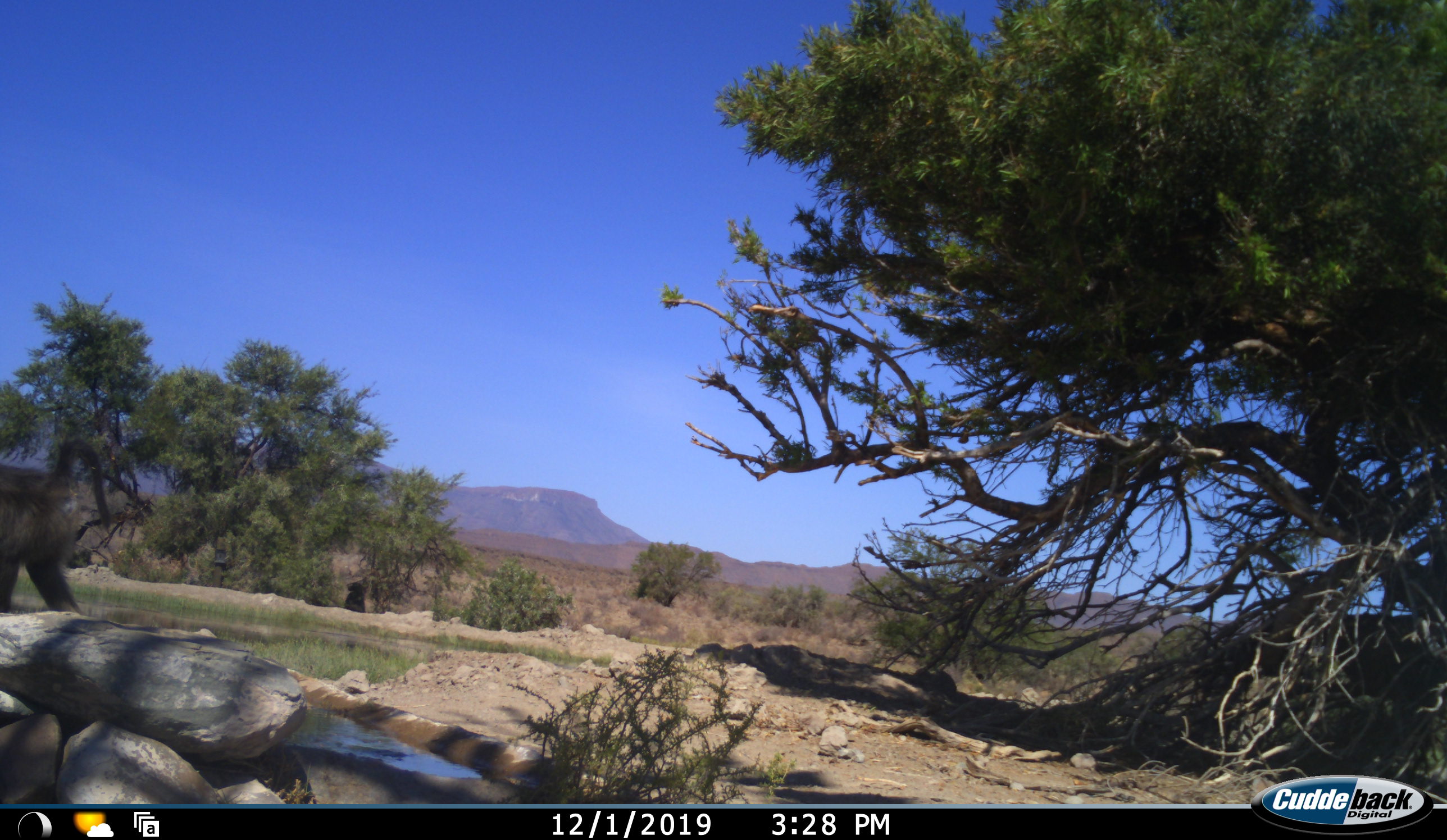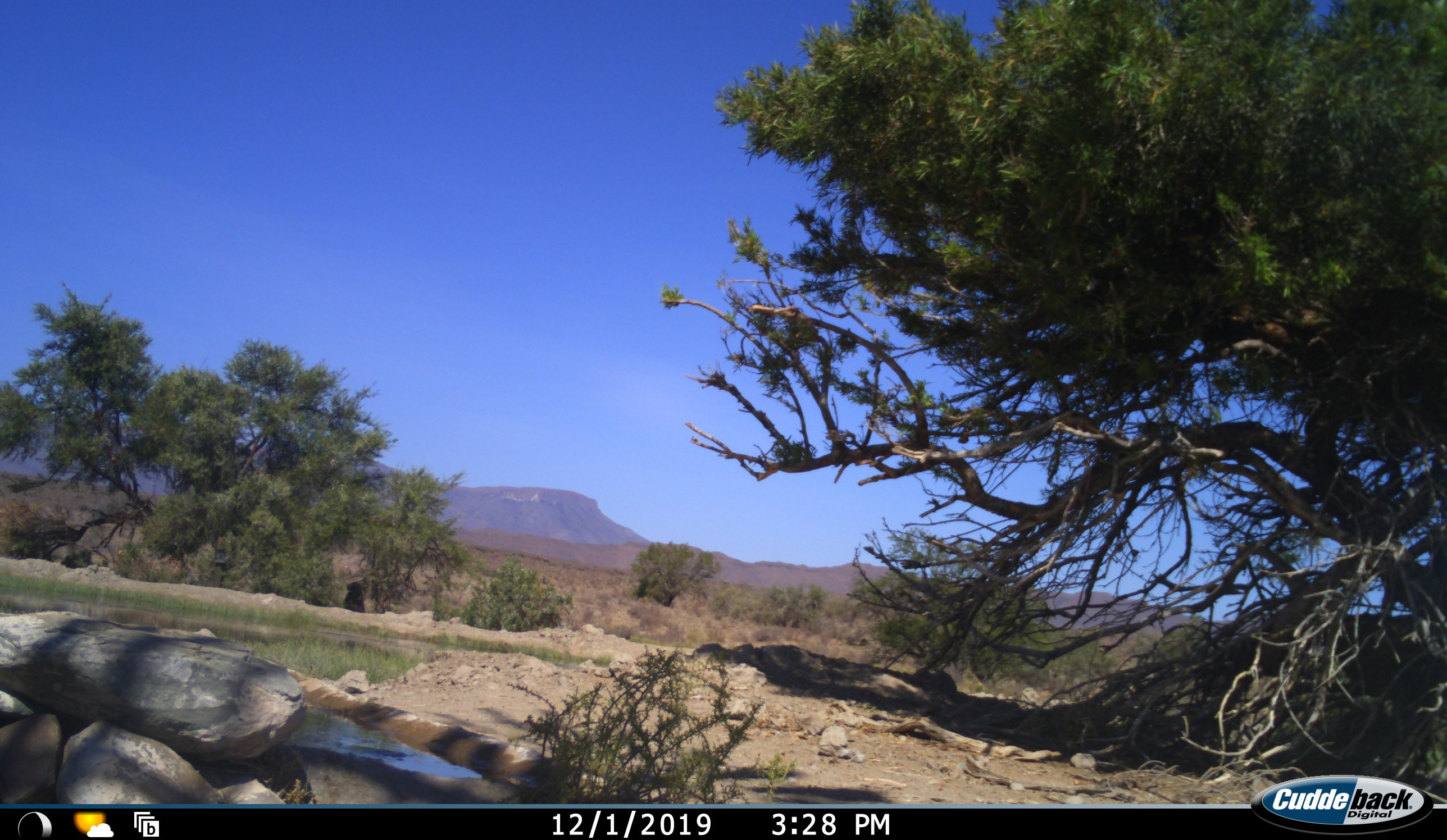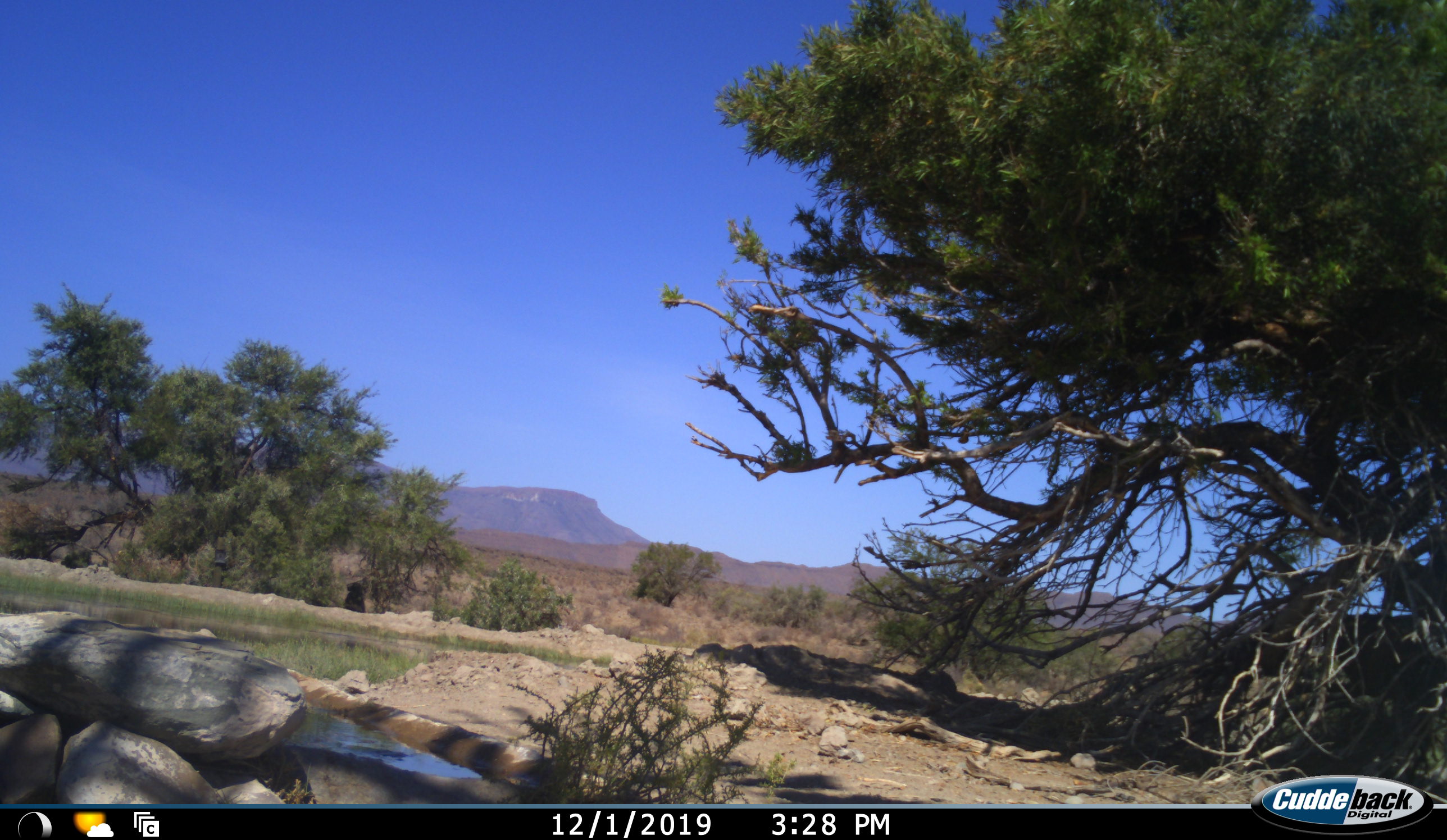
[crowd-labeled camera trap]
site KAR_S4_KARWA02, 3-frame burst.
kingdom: Animalia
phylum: Chordata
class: Mammalia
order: Primates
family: Cercopithecidae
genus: Papio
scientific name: Papio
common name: baboon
Baboon (Papio), count 1. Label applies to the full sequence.